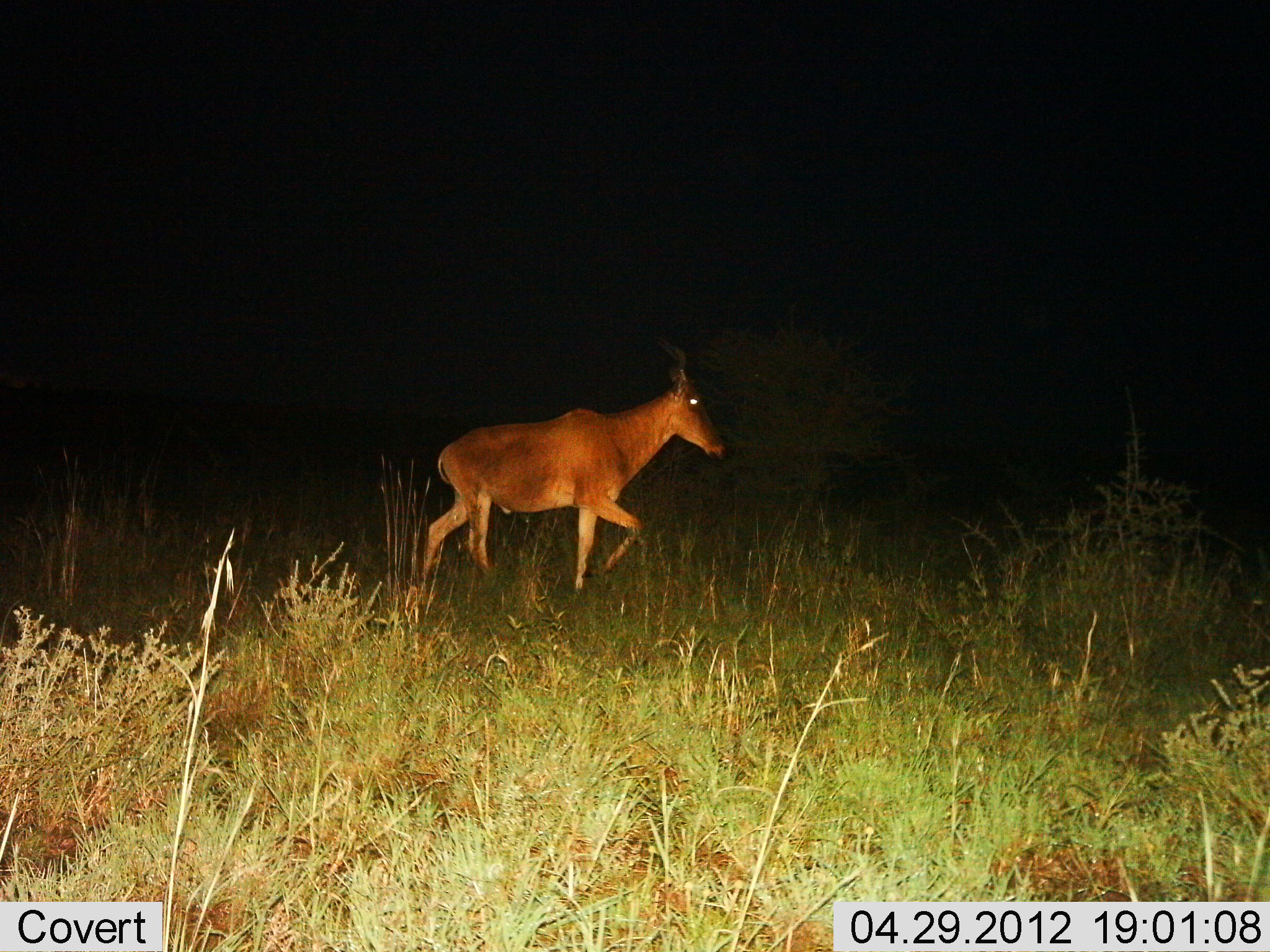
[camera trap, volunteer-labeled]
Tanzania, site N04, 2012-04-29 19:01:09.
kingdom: Animalia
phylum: Chordata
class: Mammalia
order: Artiodactyla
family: Bovidae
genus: Alcelaphus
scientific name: Alcelaphus buselaphus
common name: hartebeest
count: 1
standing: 8%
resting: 0%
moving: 92%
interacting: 0%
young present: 0%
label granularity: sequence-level